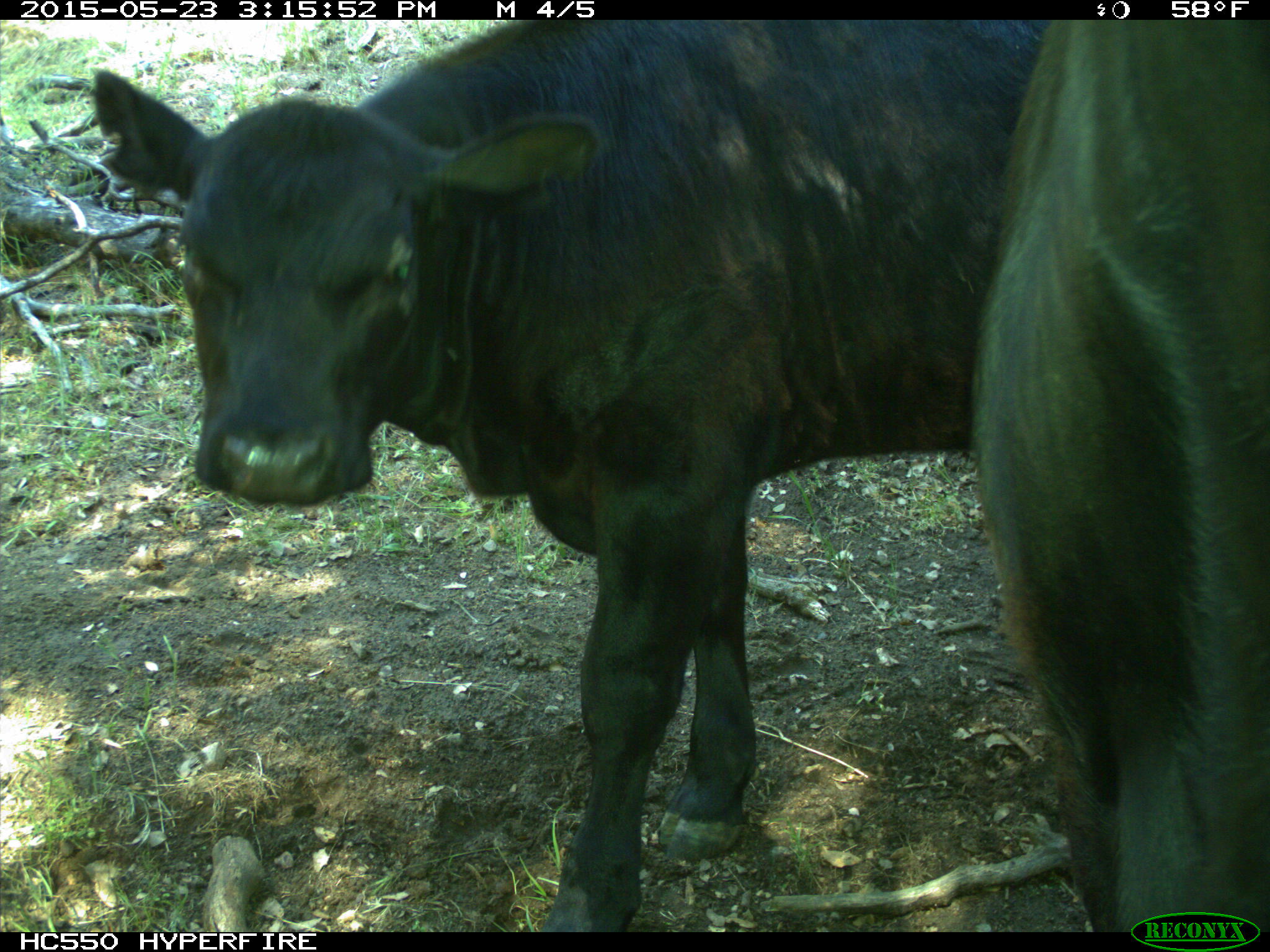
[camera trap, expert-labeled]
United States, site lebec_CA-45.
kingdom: Animalia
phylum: Chordata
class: Mammalia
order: Artiodactyla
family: Bovidae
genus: Bos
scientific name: Bos taurus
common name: domestic cow